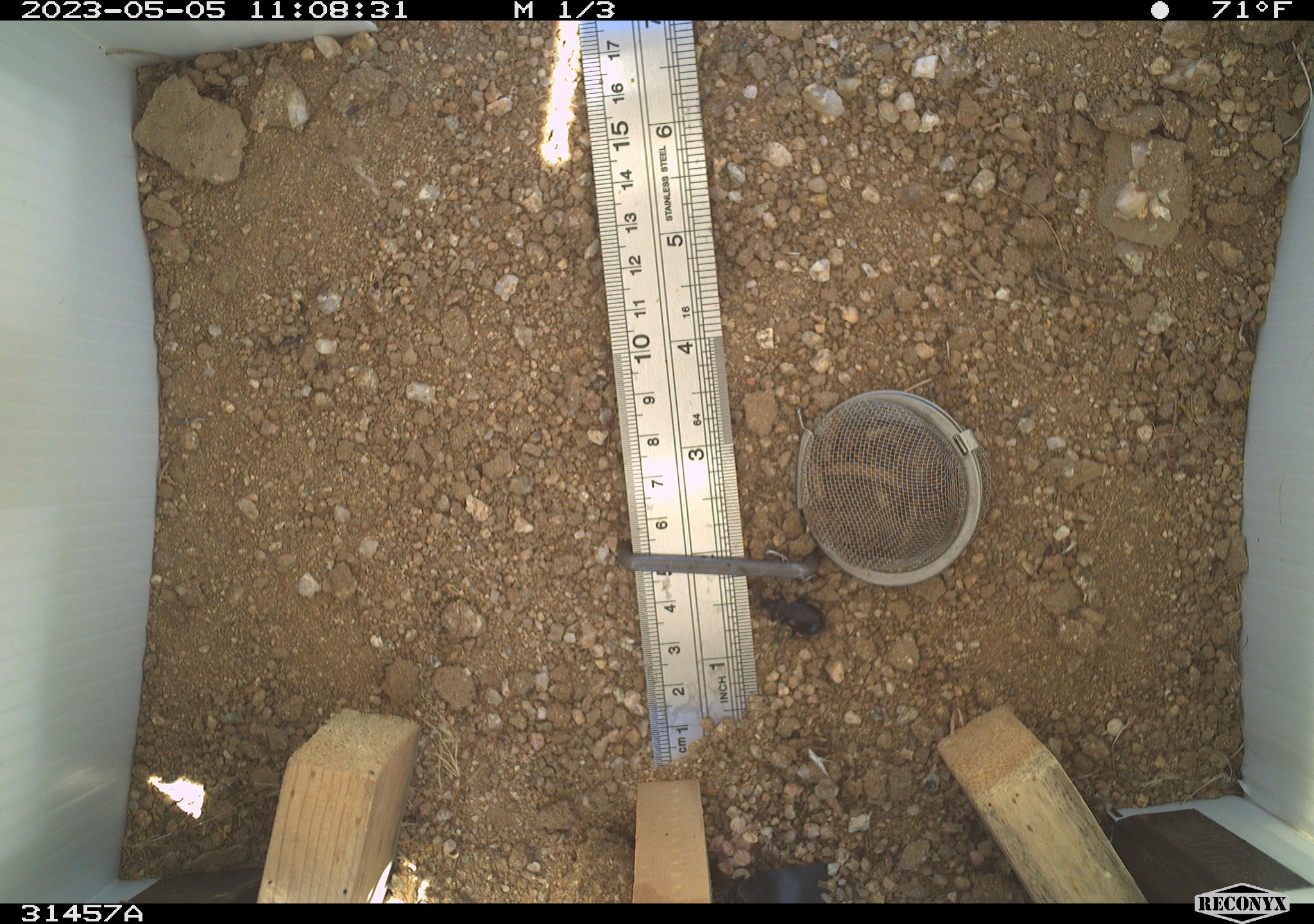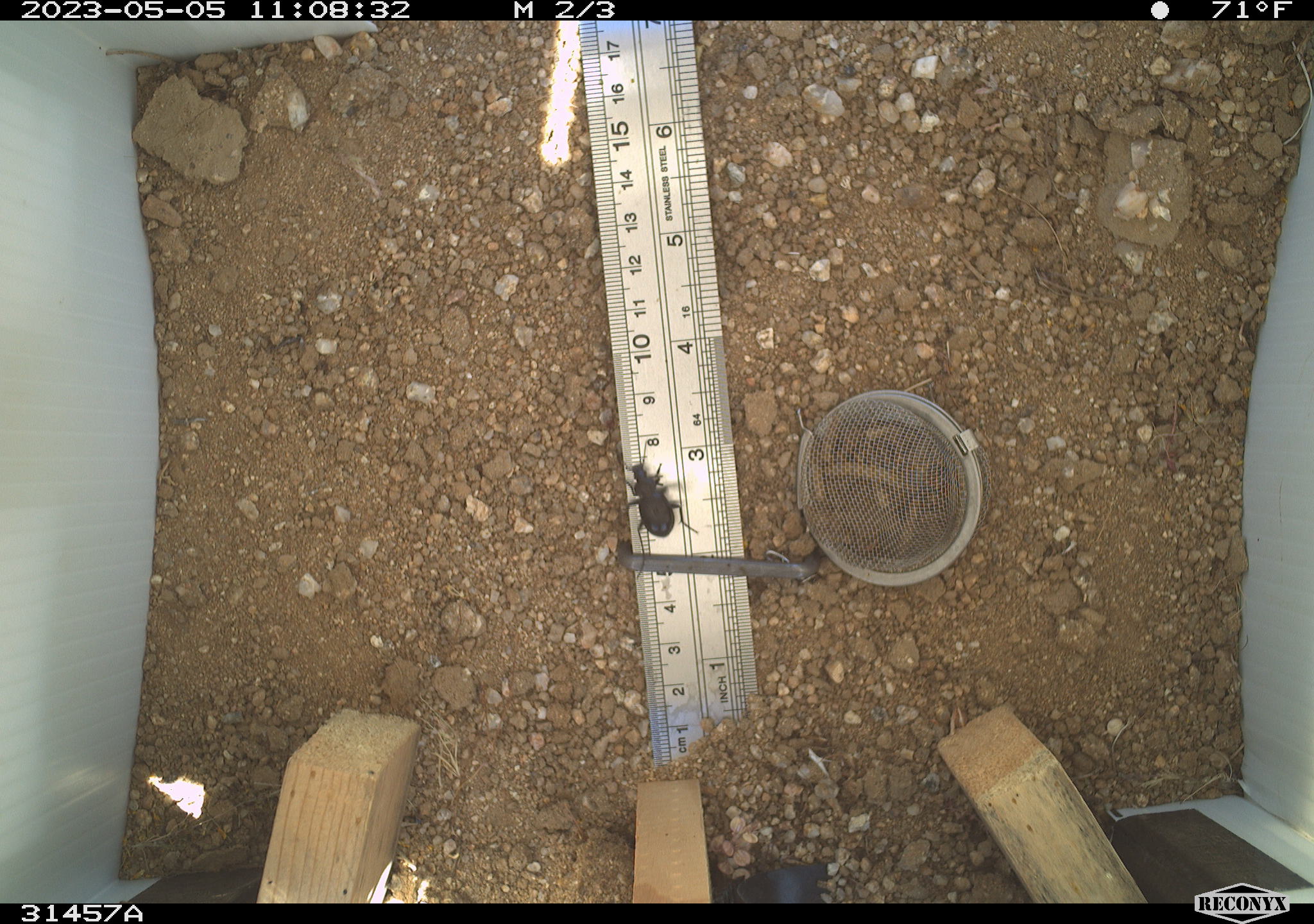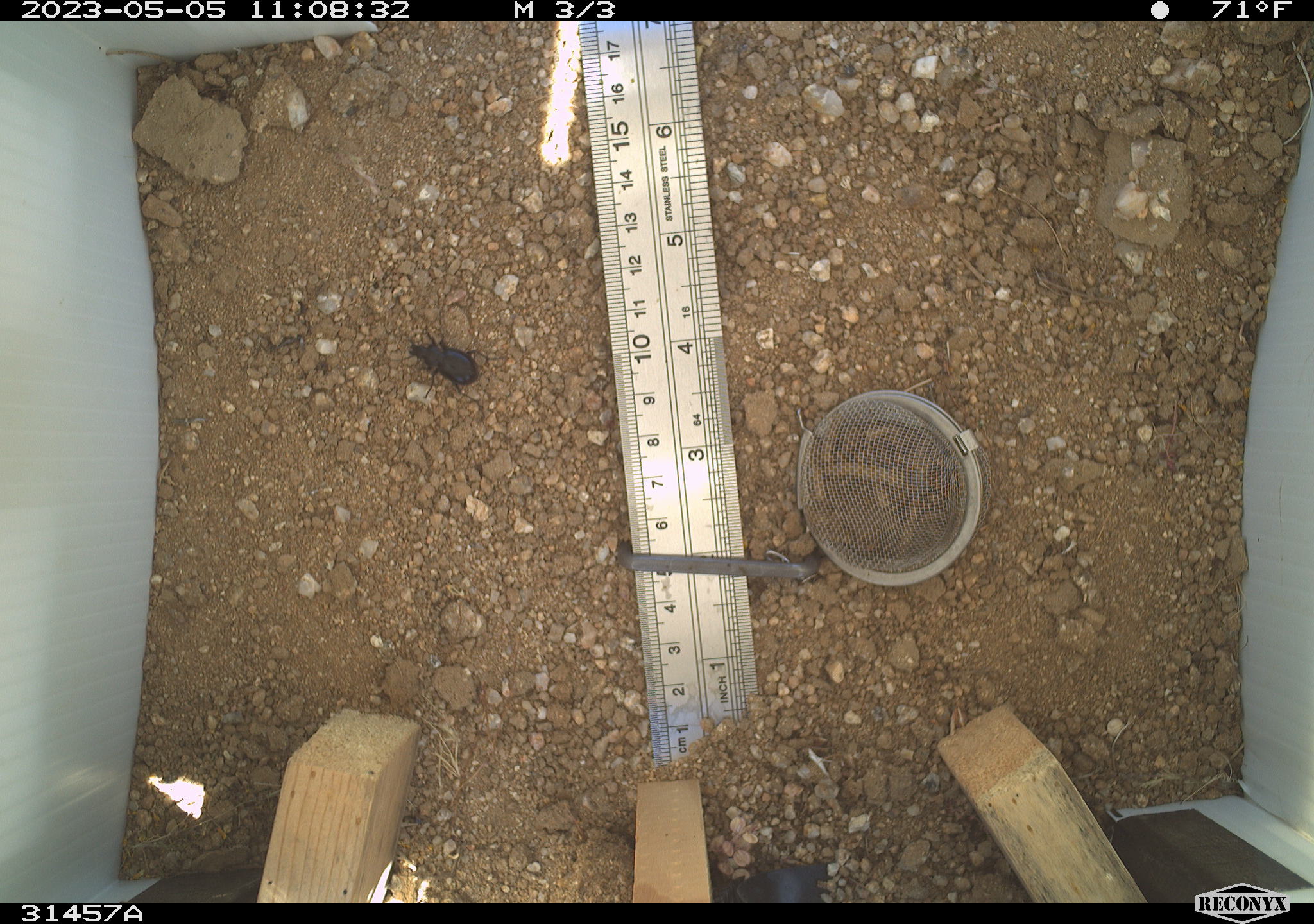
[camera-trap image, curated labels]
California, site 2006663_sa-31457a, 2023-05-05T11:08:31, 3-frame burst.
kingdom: Animalia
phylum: Arthropoda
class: Insecta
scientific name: Insecta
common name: insect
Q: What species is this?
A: Insect (Insecta).